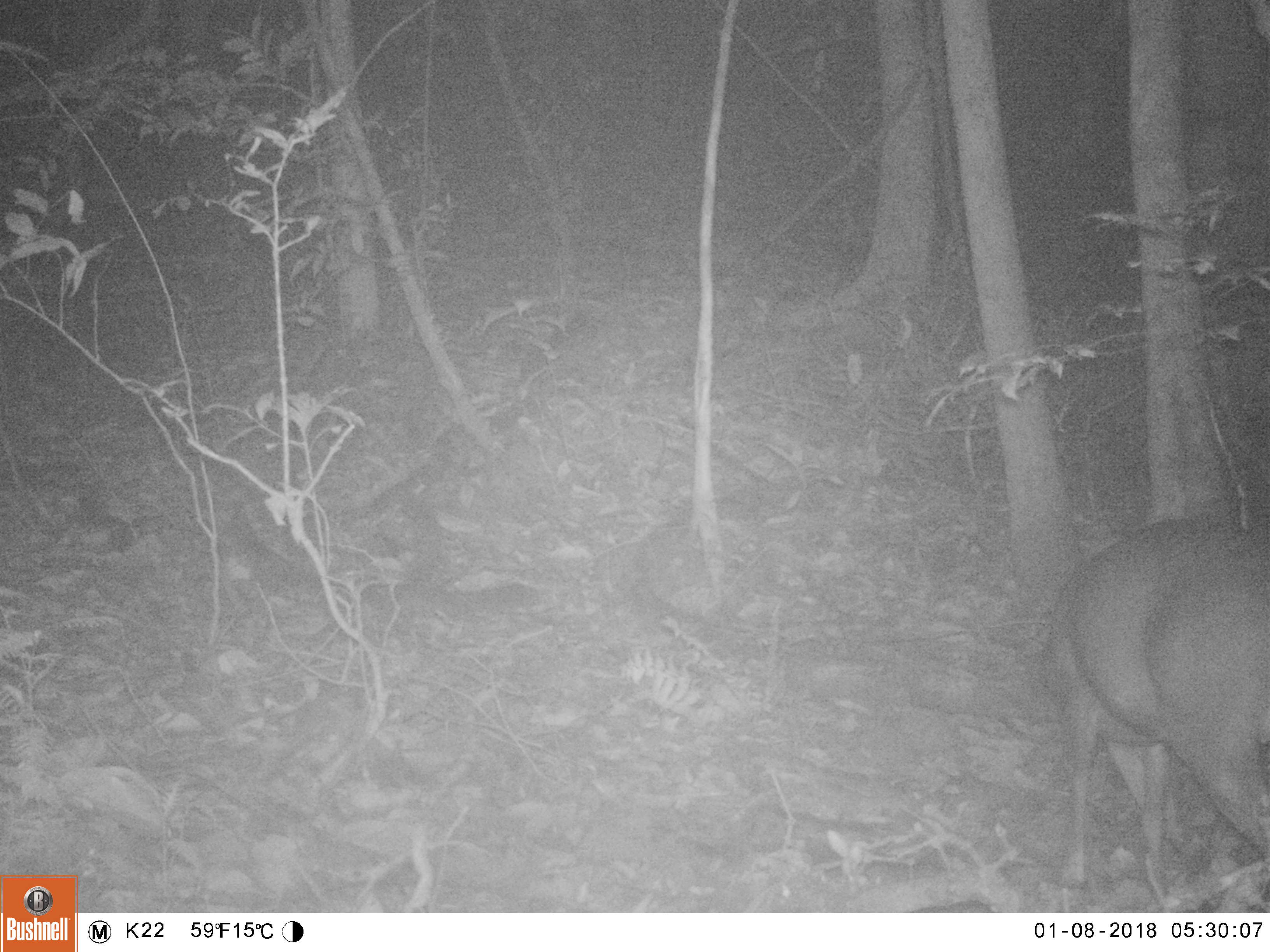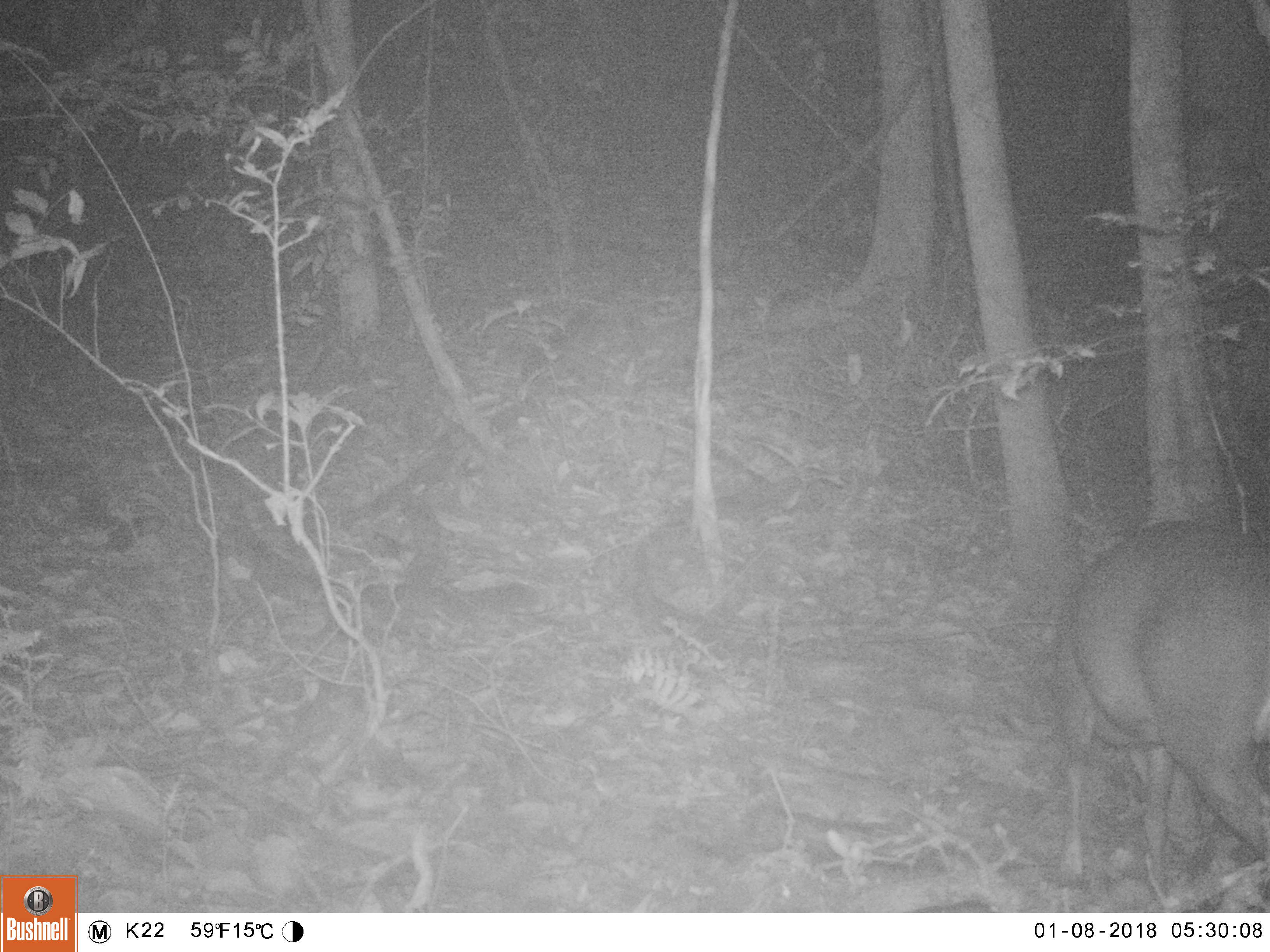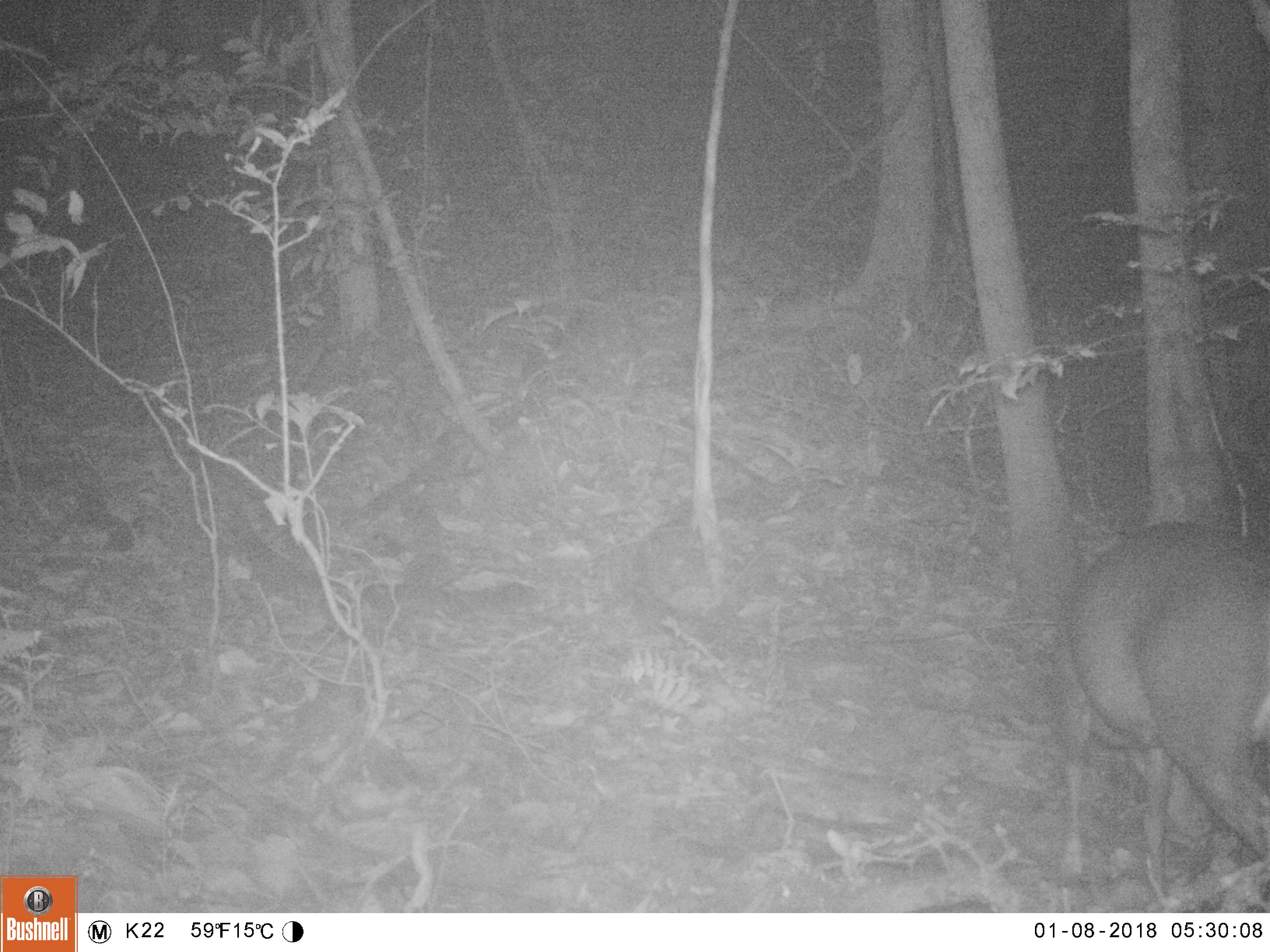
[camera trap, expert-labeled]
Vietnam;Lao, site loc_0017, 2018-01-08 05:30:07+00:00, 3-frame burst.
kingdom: Animalia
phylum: Chordata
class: Mammalia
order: Artiodactyla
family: Cervidae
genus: Muntiacus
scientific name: Muntiacus rooseveltorum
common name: roosevelt's muntjac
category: roosevelts muntjac group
Roosevelts muntjac group (roosevelt's muntjac) (Muntiacus rooseveltorum). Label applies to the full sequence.